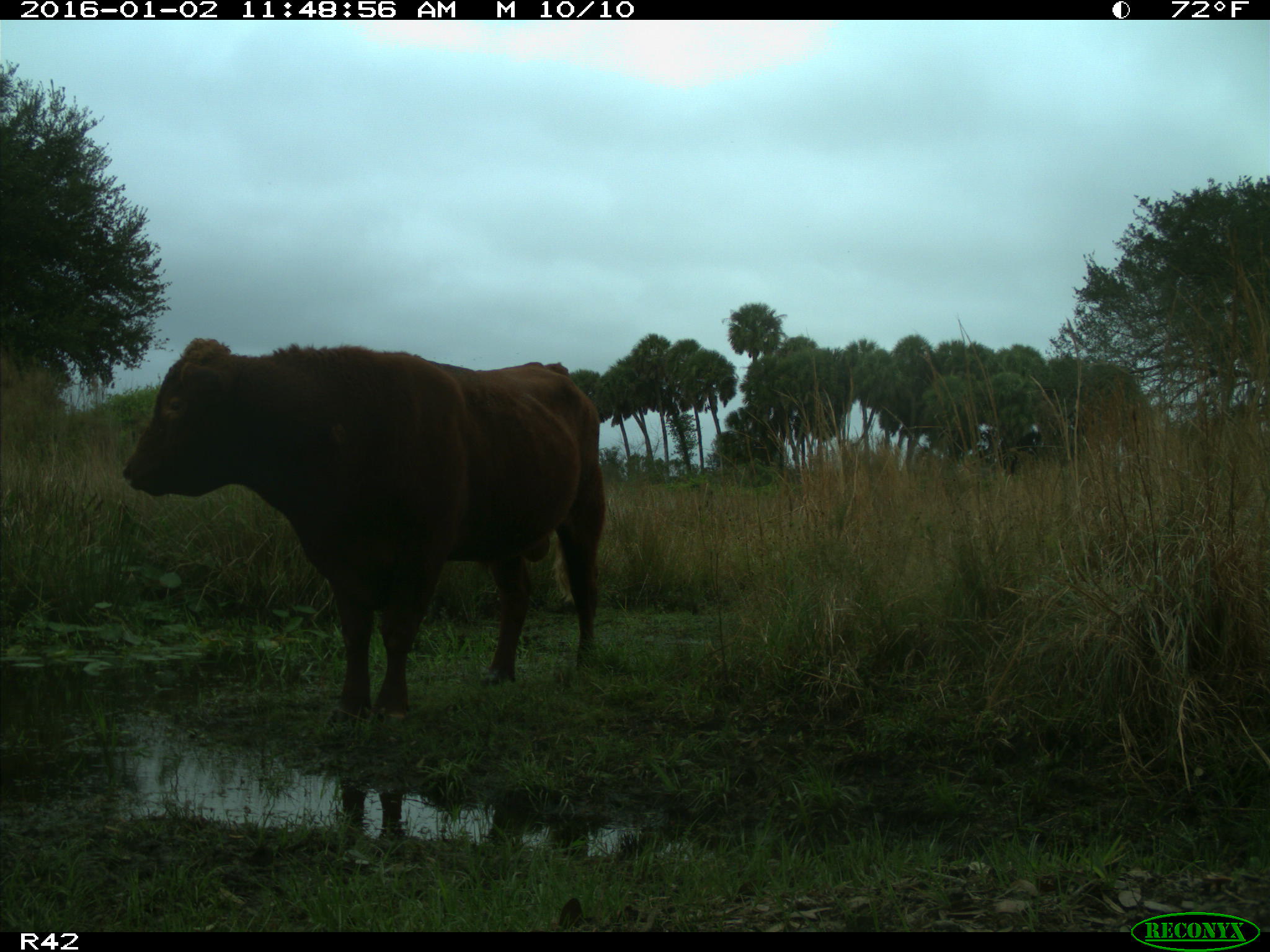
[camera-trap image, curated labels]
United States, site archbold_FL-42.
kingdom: Animalia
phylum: Chordata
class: Mammalia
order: Artiodactyla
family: Bovidae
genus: Bos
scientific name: Bos taurus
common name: domestic cow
Bos taurus (domestic cow).